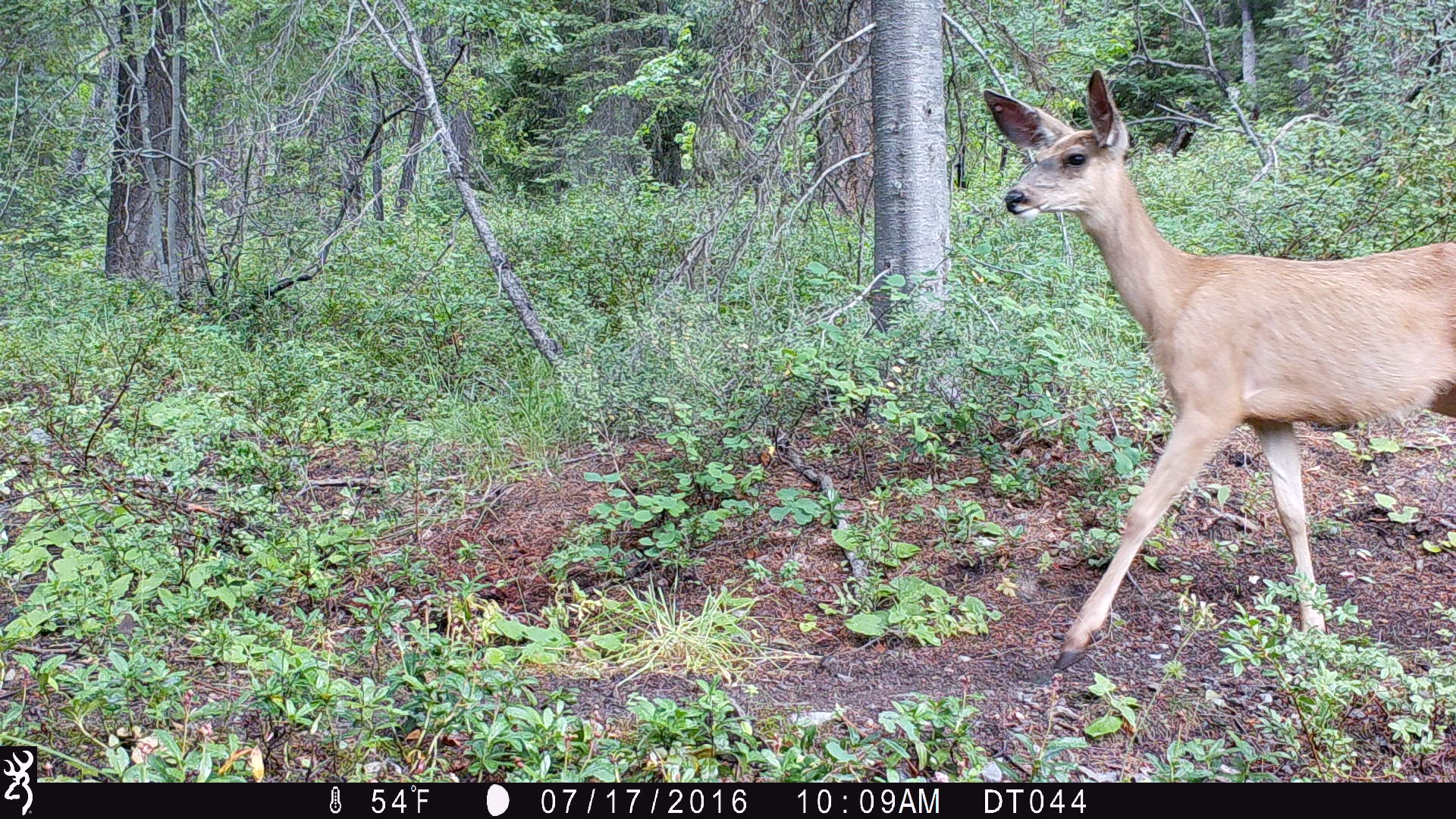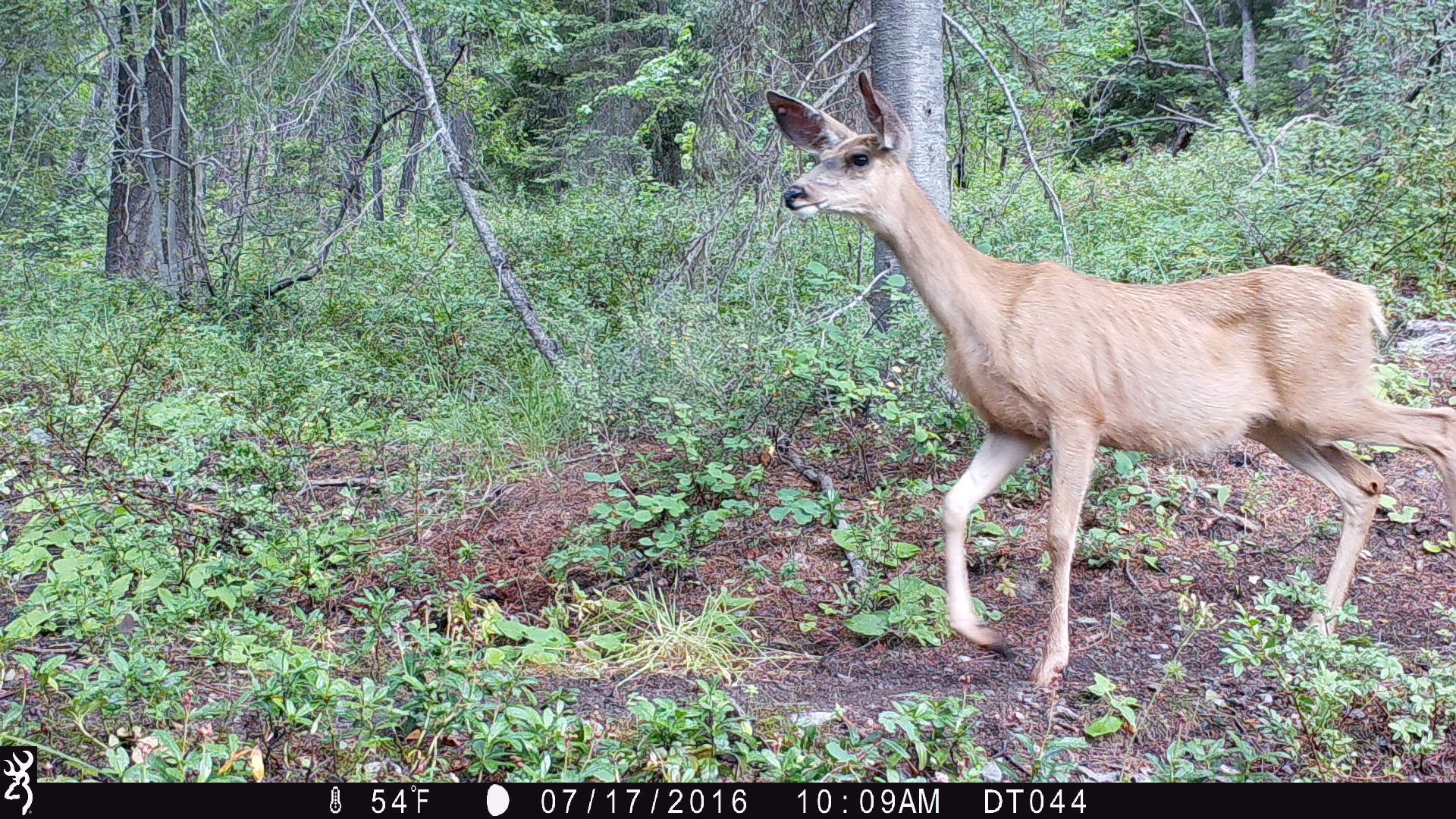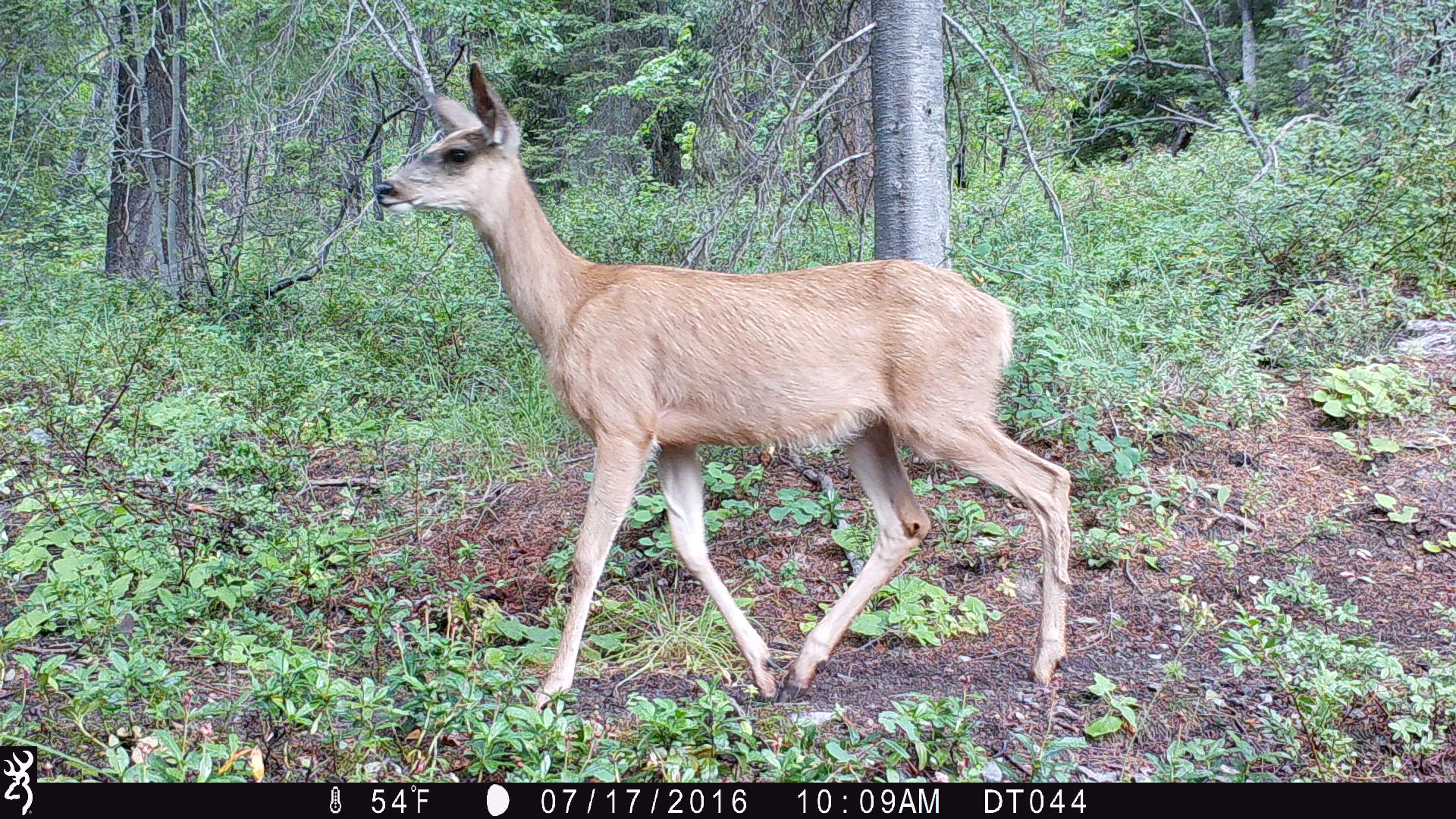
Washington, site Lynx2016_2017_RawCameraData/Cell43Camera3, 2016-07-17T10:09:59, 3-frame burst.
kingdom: Animalia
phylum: Chordata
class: Mammalia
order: Artiodactyla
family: Cervidae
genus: Odocoileus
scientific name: Odocoileus hemionus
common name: mule deer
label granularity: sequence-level